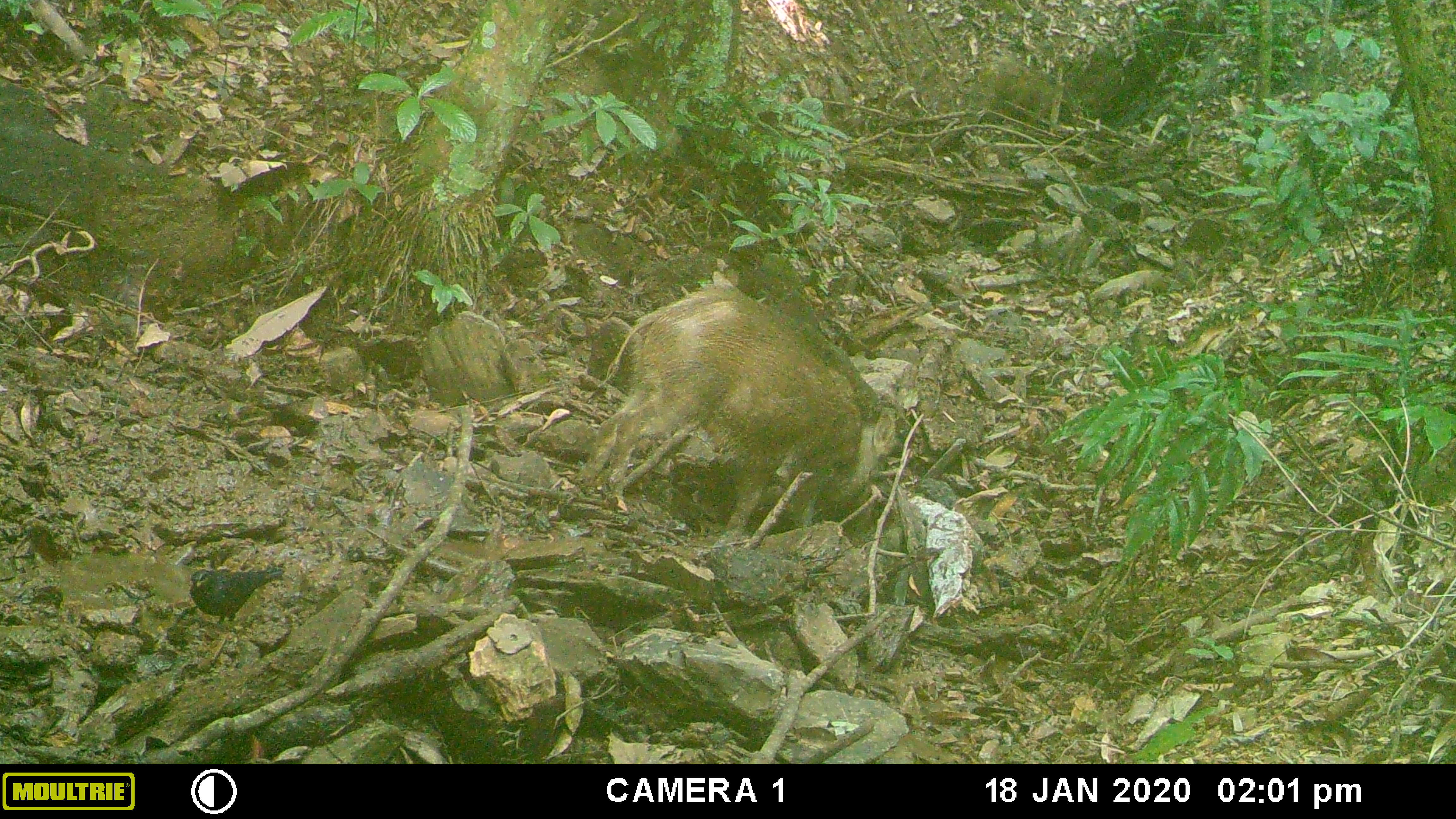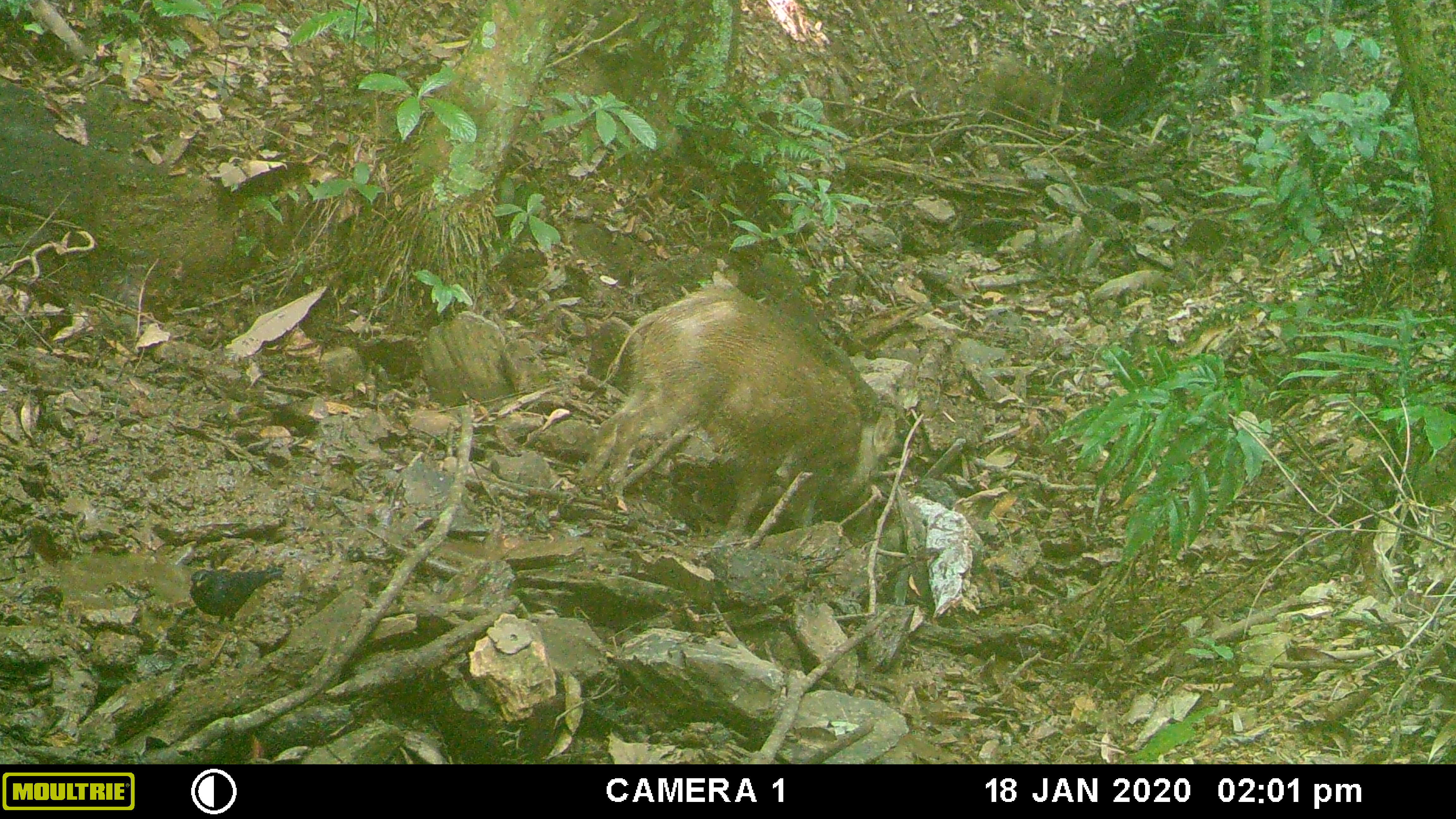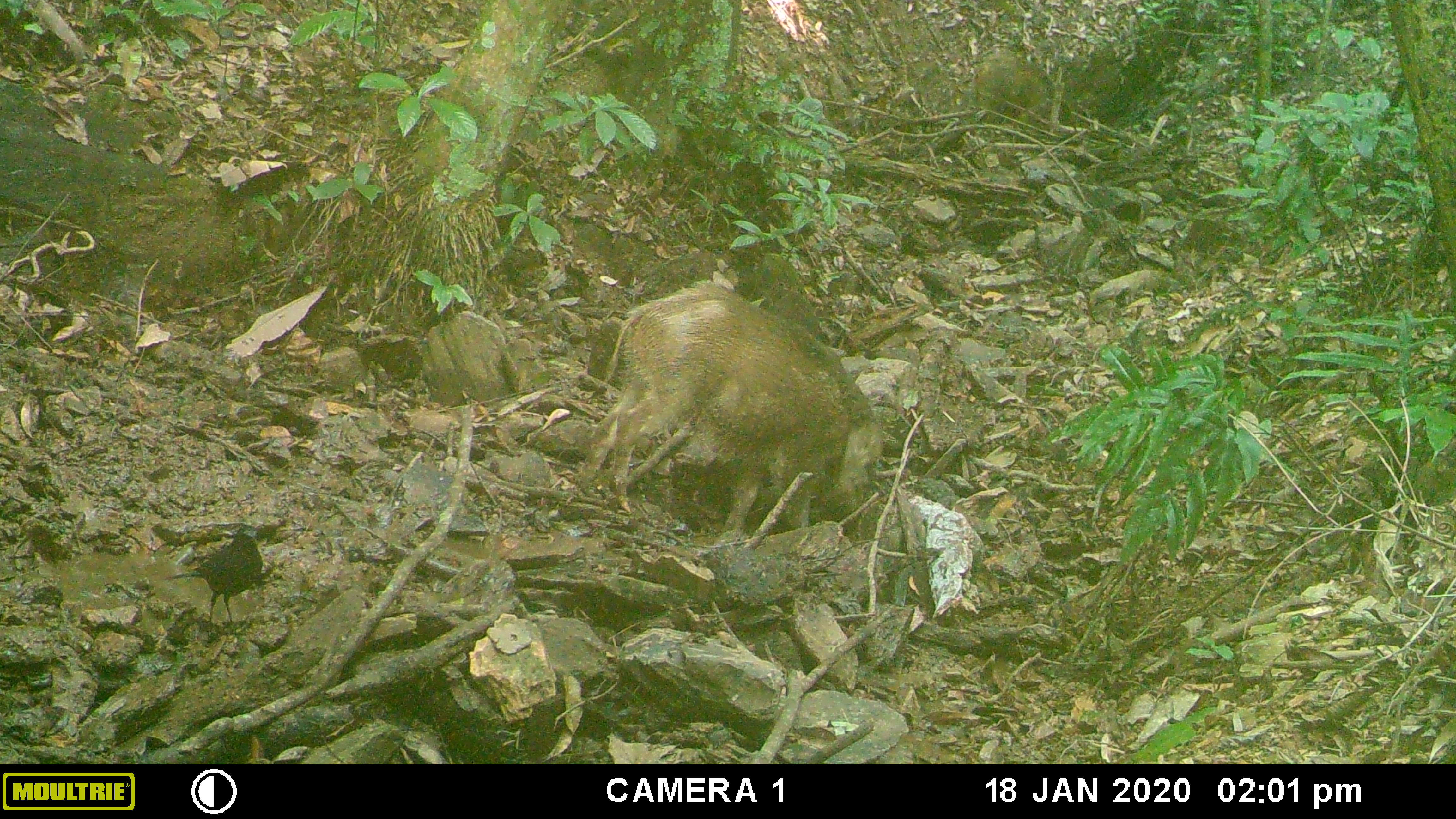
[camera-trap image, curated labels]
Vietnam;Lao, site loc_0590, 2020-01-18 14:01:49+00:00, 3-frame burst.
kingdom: Animalia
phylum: Chordata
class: Aves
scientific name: Aves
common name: bird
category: unidentified bird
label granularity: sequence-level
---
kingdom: Animalia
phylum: Chordata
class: Mammalia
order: Artiodactyla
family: Suidae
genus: Sus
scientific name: Sus scrofa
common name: eurasian wild pig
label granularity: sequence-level